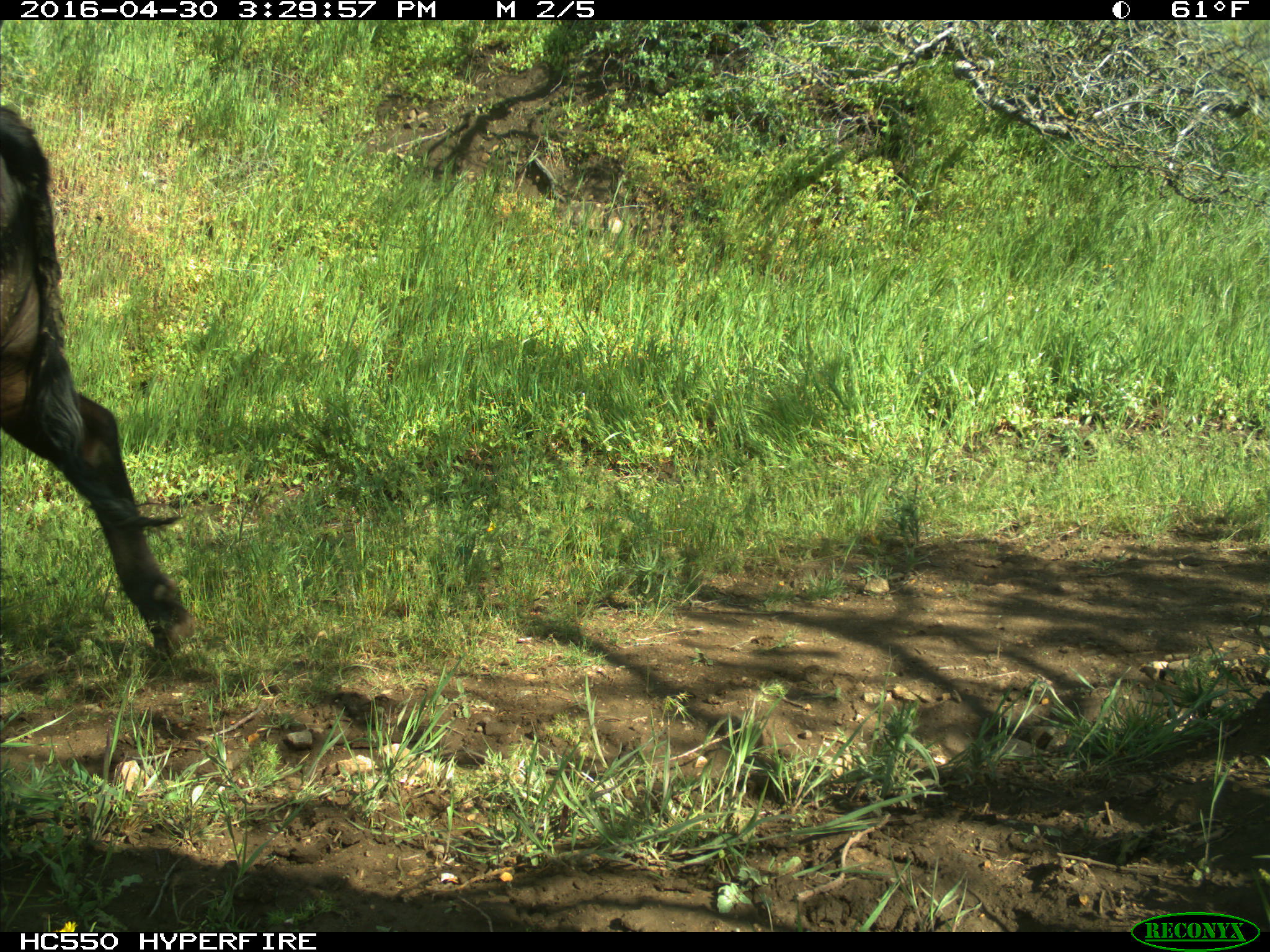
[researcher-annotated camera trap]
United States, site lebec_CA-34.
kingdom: Animalia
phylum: Chordata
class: Mammalia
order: Artiodactyla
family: Bovidae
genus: Bos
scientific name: Bos taurus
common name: domestic cow